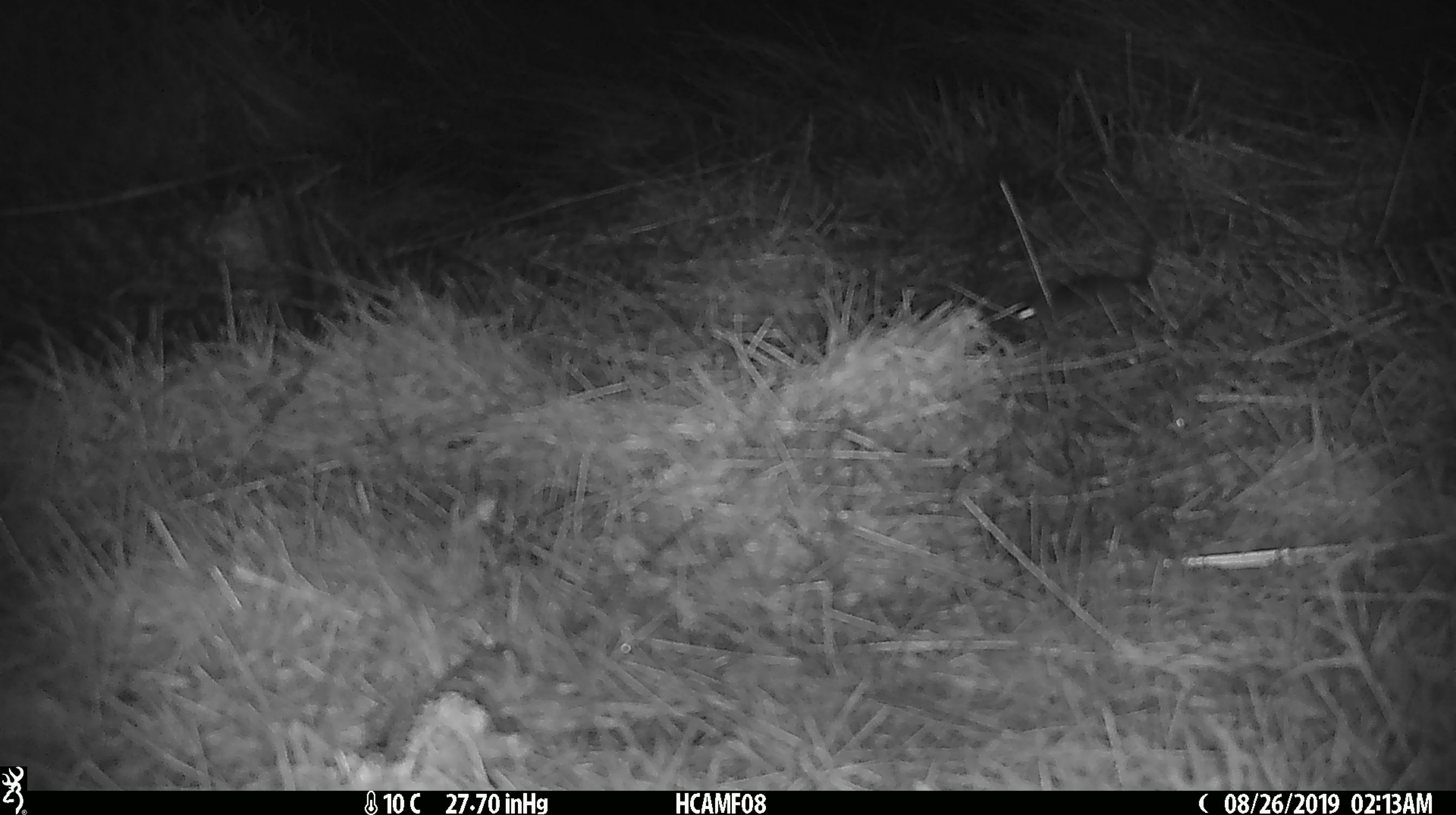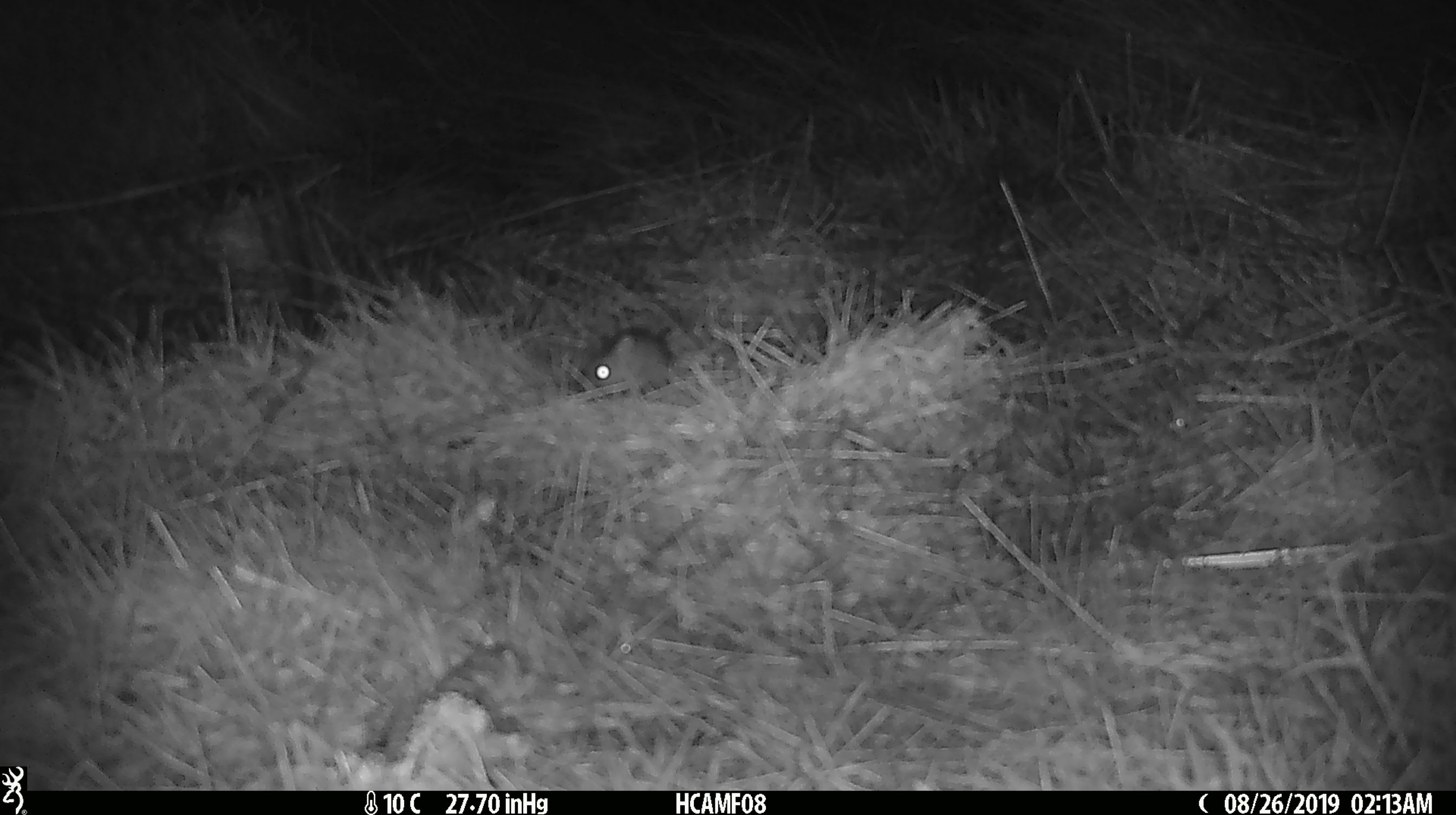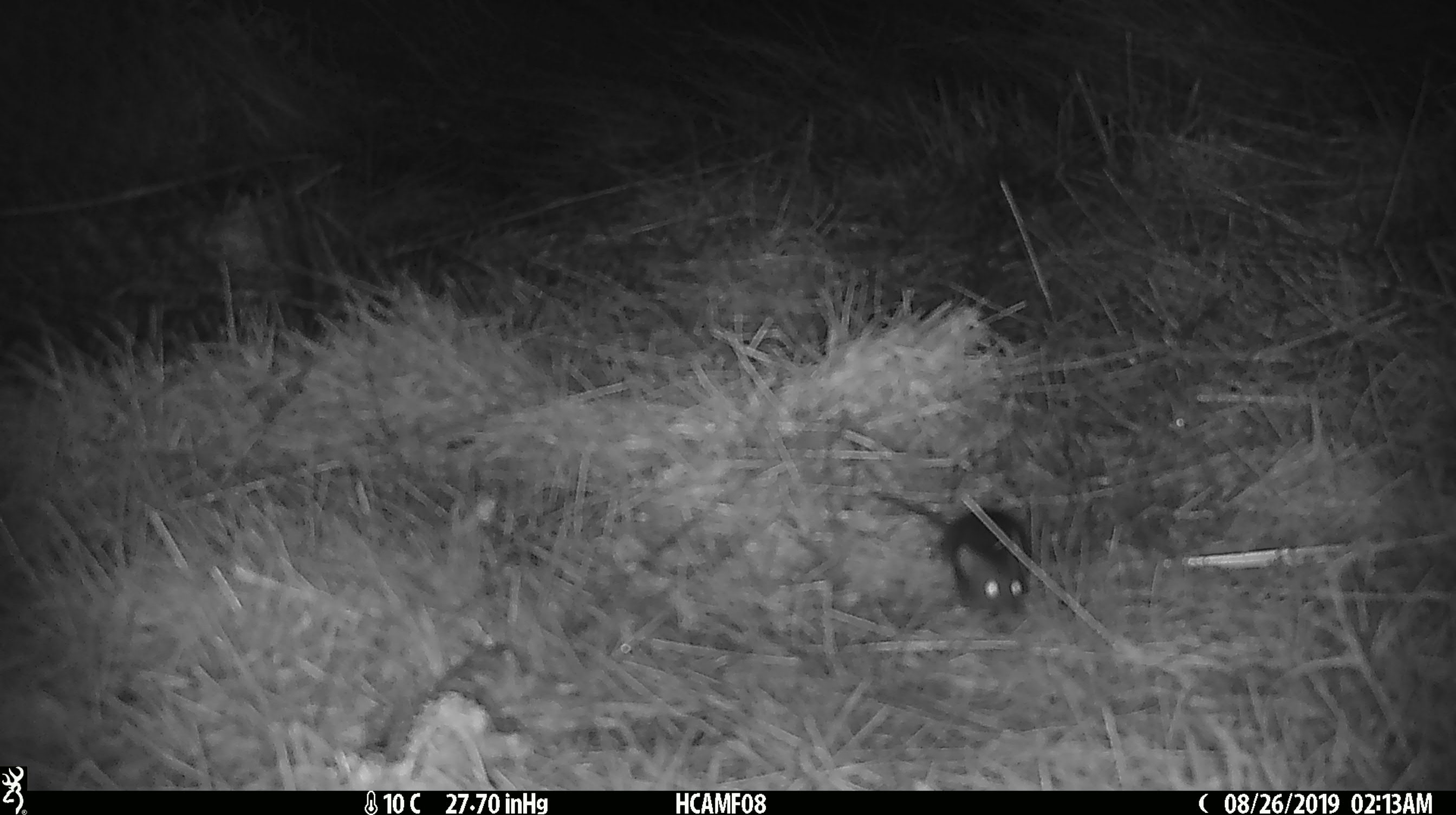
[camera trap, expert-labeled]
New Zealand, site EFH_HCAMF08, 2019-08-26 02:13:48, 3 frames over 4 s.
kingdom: Animalia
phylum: Chordata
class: Mammalia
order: Rodentia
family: Muridae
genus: Mus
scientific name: Mus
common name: mouse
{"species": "mouse (Mus)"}